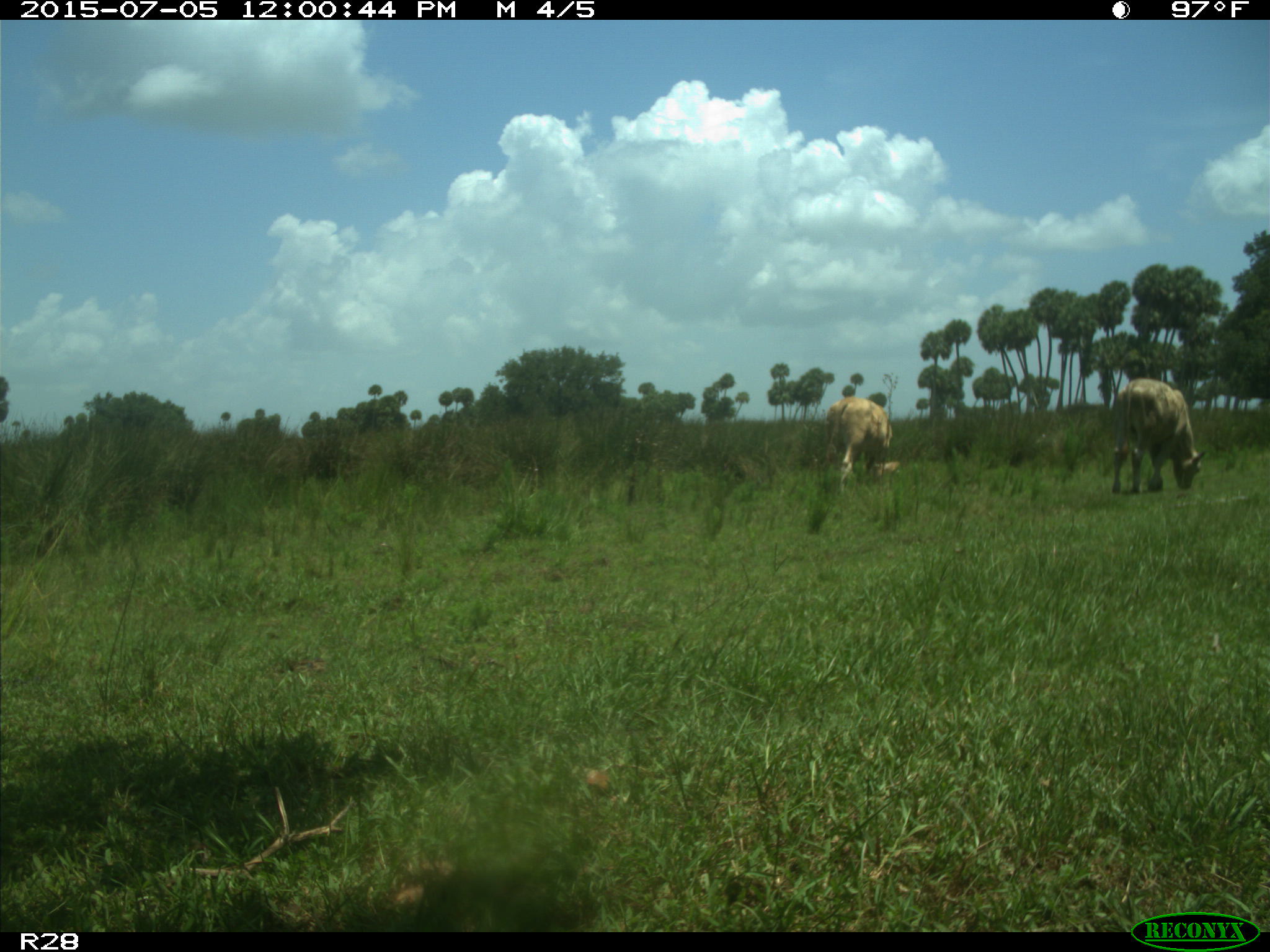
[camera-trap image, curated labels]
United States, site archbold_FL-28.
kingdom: Animalia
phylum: Chordata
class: Mammalia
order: Artiodactyla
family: Bovidae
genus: Bos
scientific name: Bos taurus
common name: domestic cow